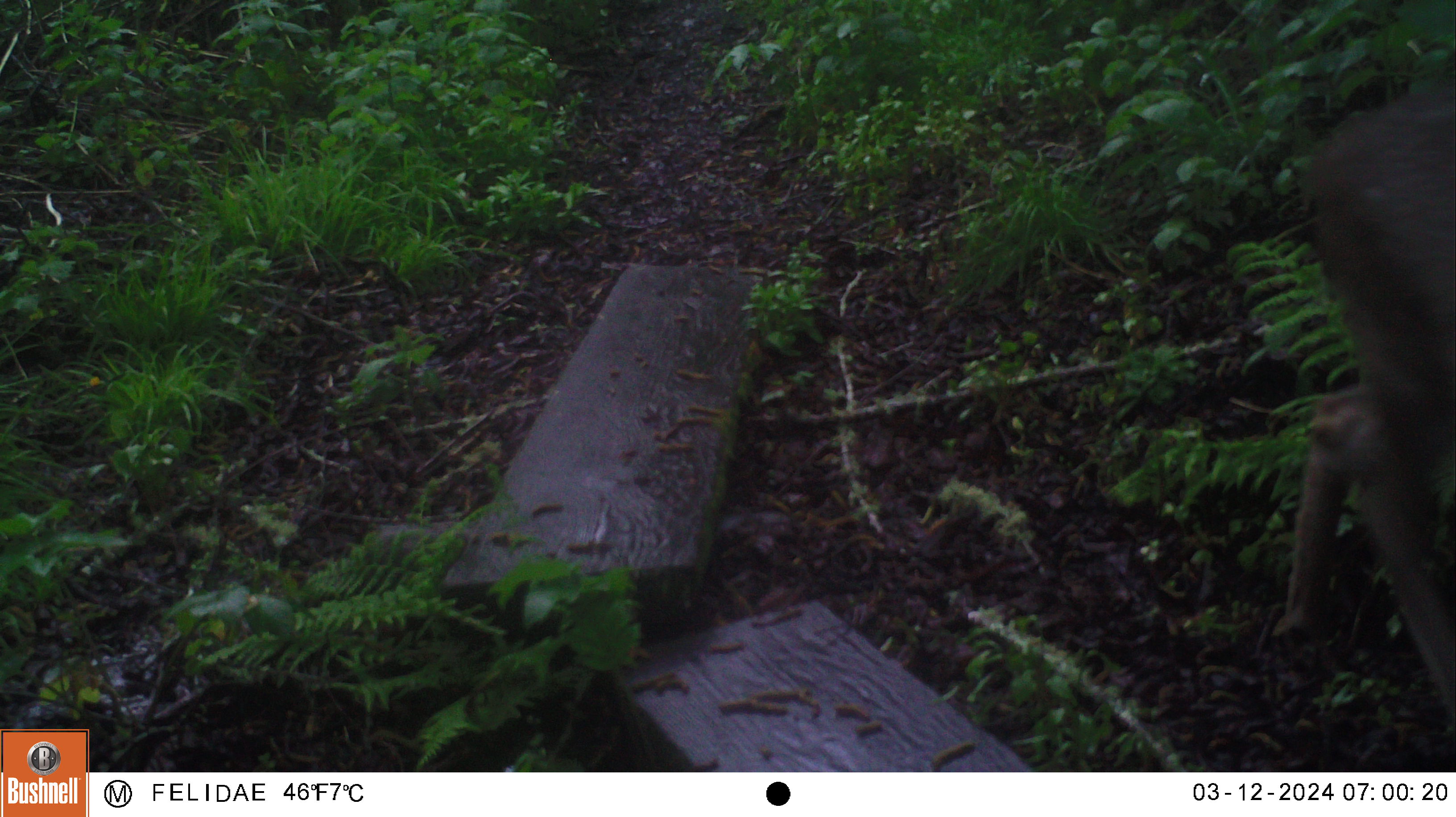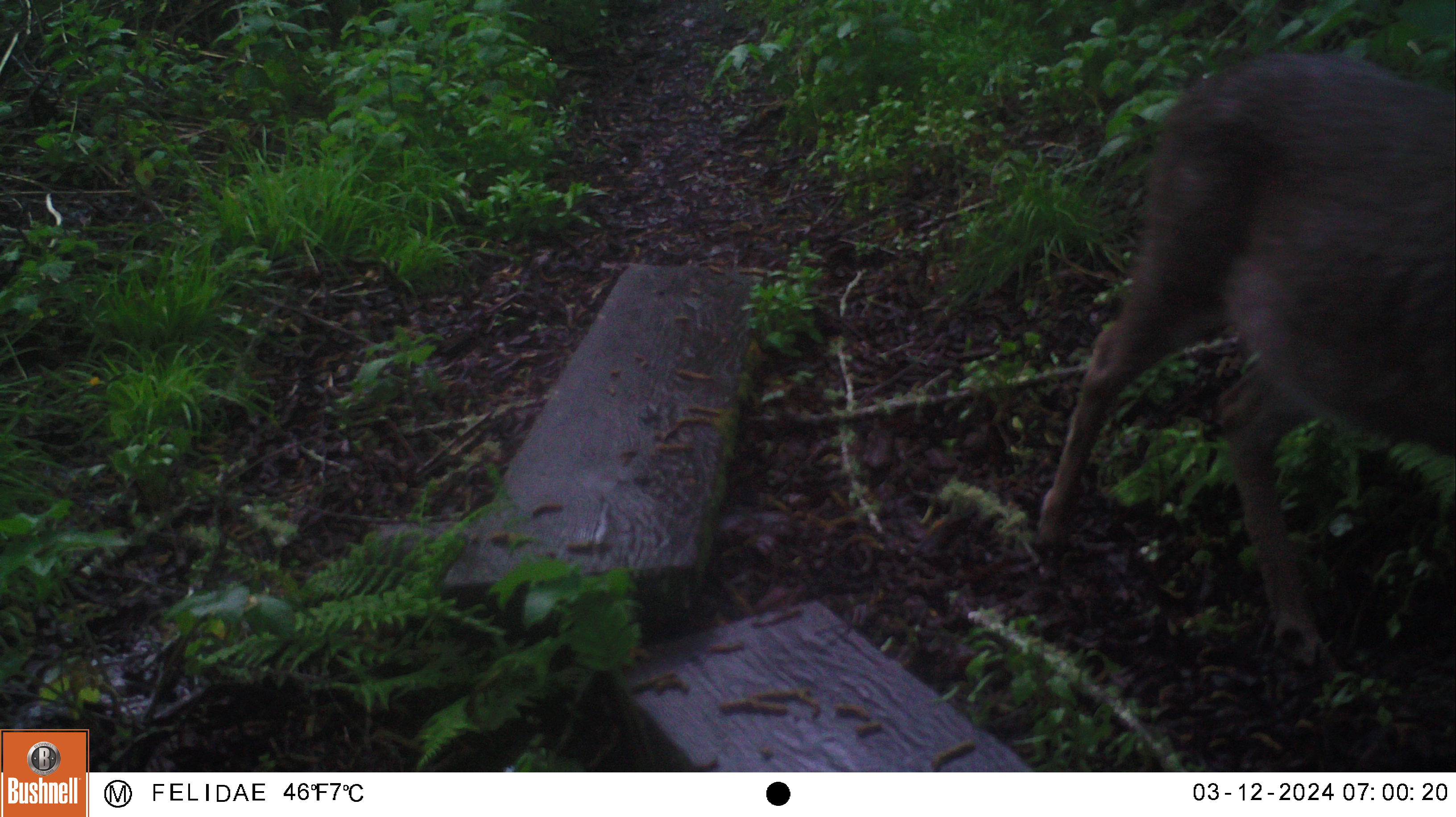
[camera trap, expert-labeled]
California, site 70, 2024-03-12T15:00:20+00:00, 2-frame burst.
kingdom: Animalia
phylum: Chordata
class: Mammalia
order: Artiodactyla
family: Cervidae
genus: Odocoileus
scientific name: Odocoileus hemionus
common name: mule deer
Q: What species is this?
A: Mule deer (Odocoileus hemionus).